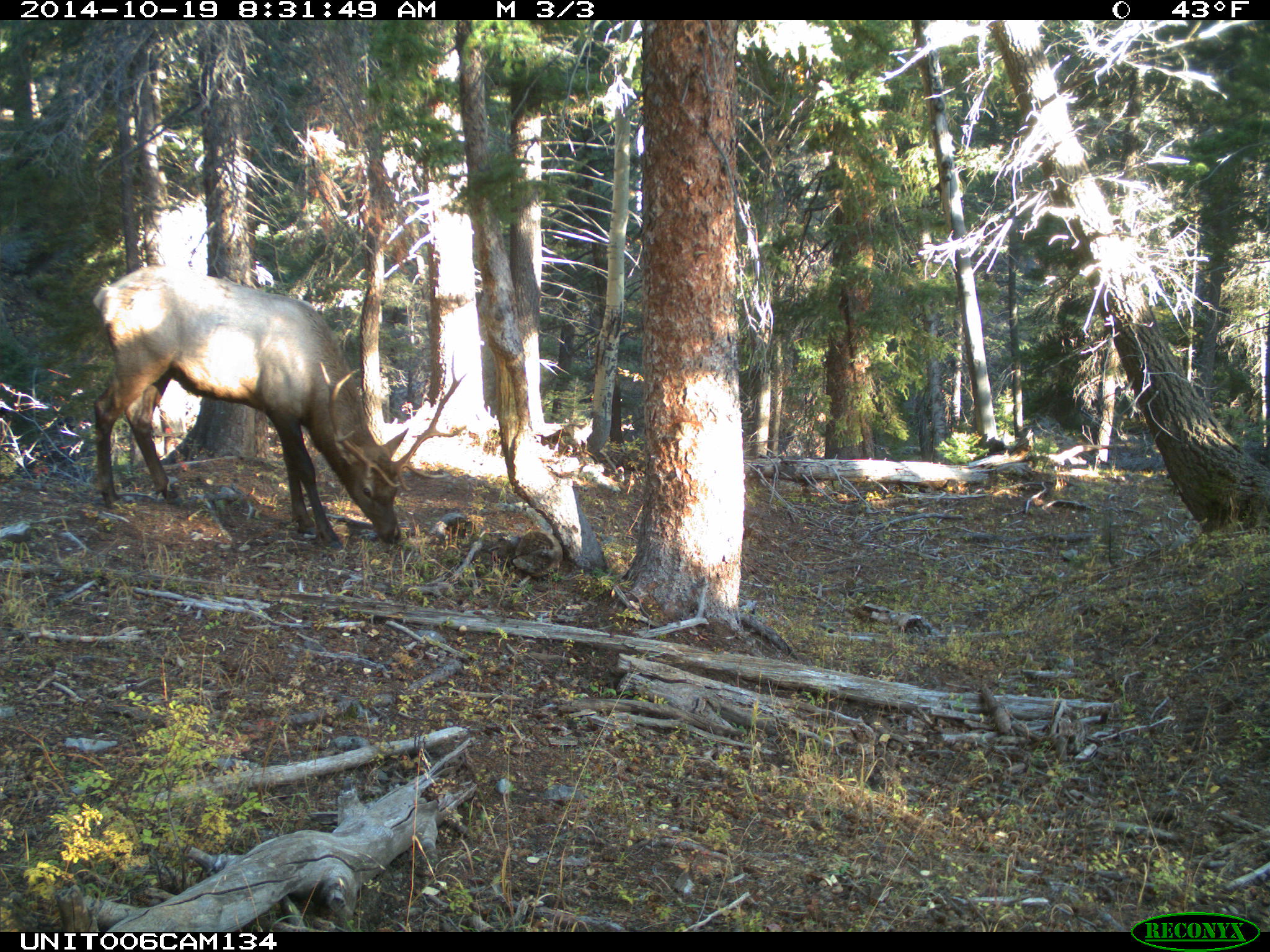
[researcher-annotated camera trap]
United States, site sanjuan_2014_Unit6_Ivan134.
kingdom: Animalia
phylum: Chordata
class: Mammalia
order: Artiodactyla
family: Cervidae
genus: Cervus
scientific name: Cervus elaphus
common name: red deer